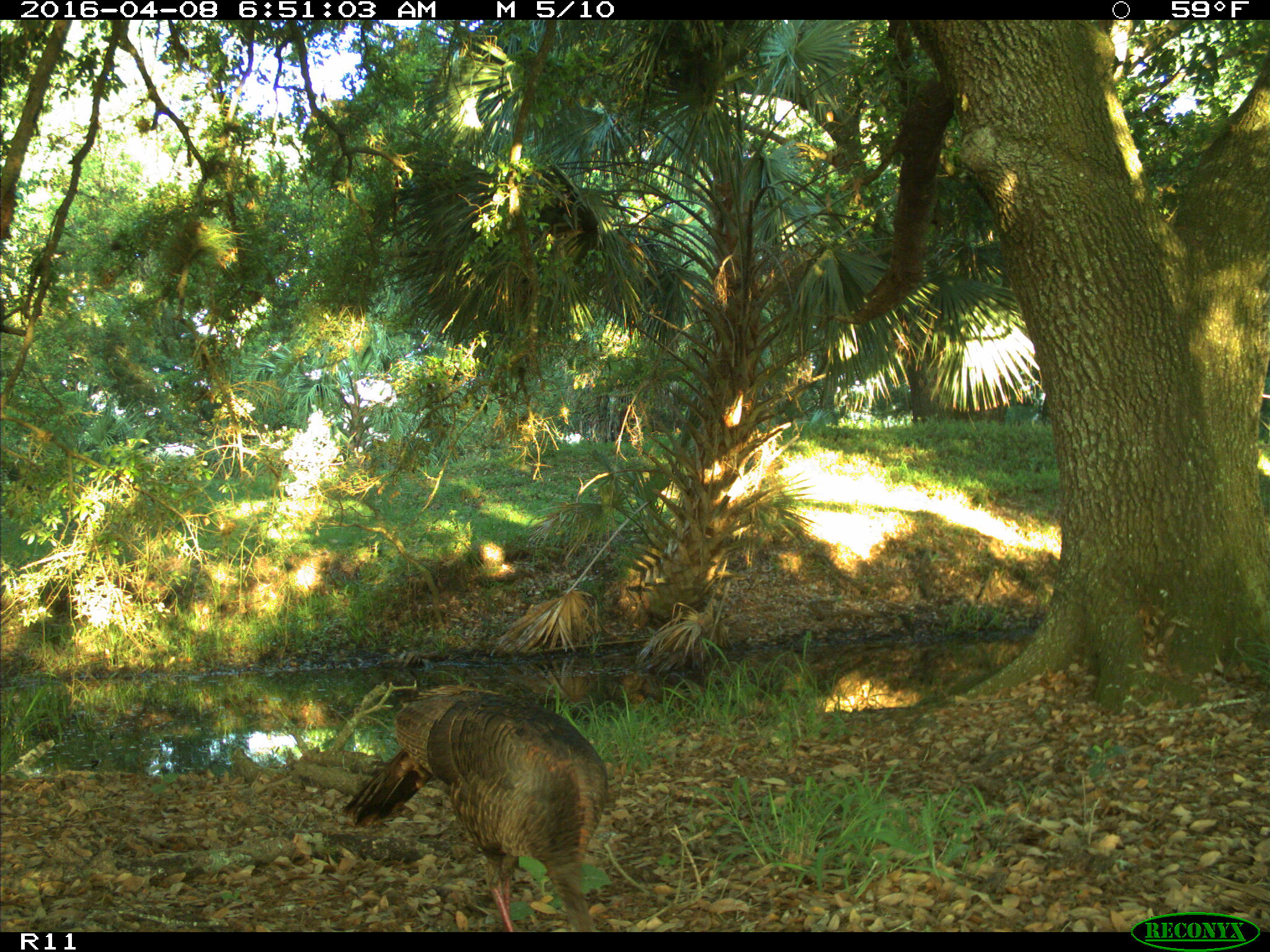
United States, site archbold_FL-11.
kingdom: Animalia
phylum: Chordata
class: Aves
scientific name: Aves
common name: birds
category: unidentified bird